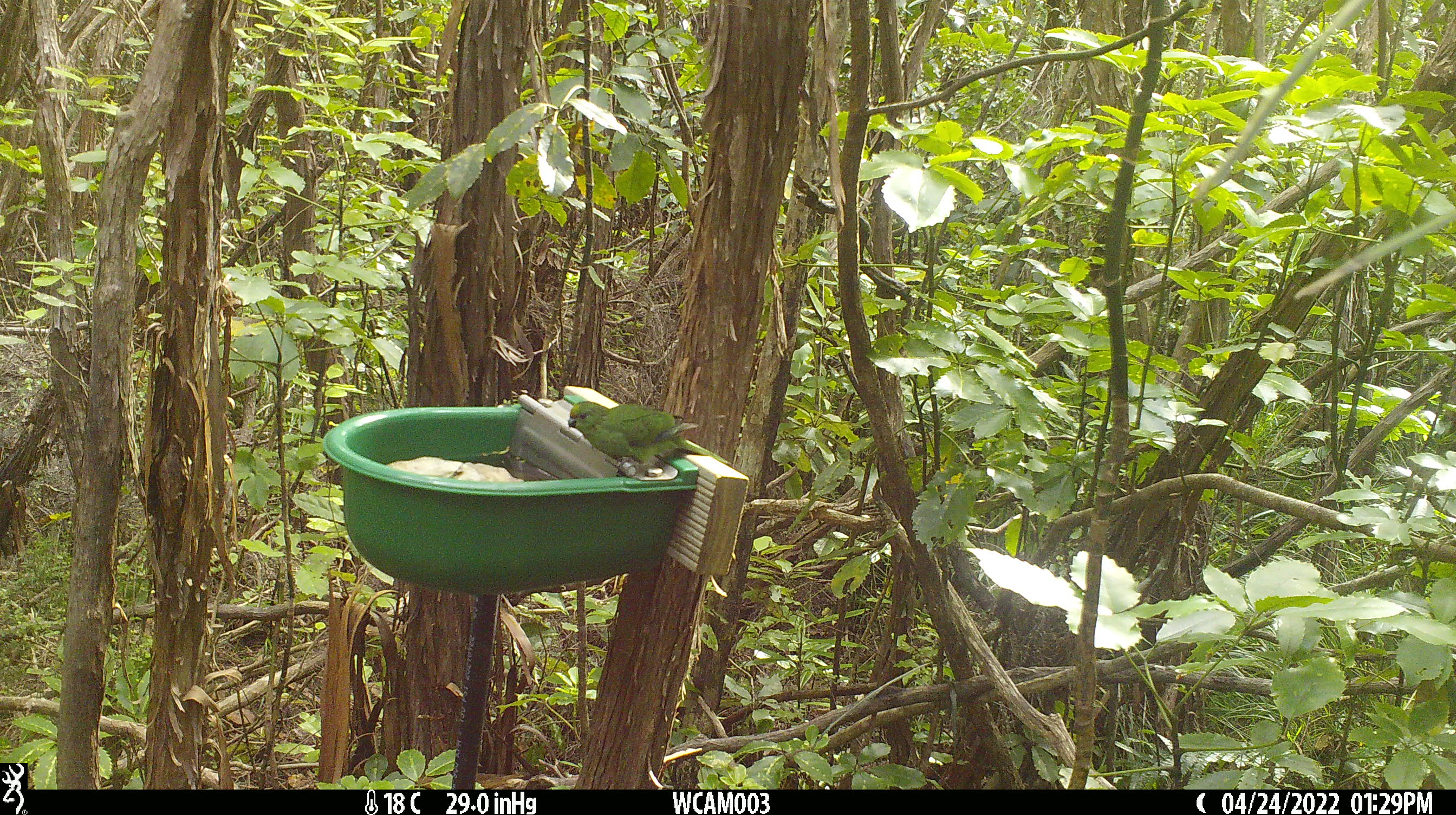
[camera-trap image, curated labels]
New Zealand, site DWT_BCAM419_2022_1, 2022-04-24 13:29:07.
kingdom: Animalia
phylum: Chordata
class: Aves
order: Psittaciformes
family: Psittaculidae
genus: Cyanoramphus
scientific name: Cyanoramphus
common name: parakeet